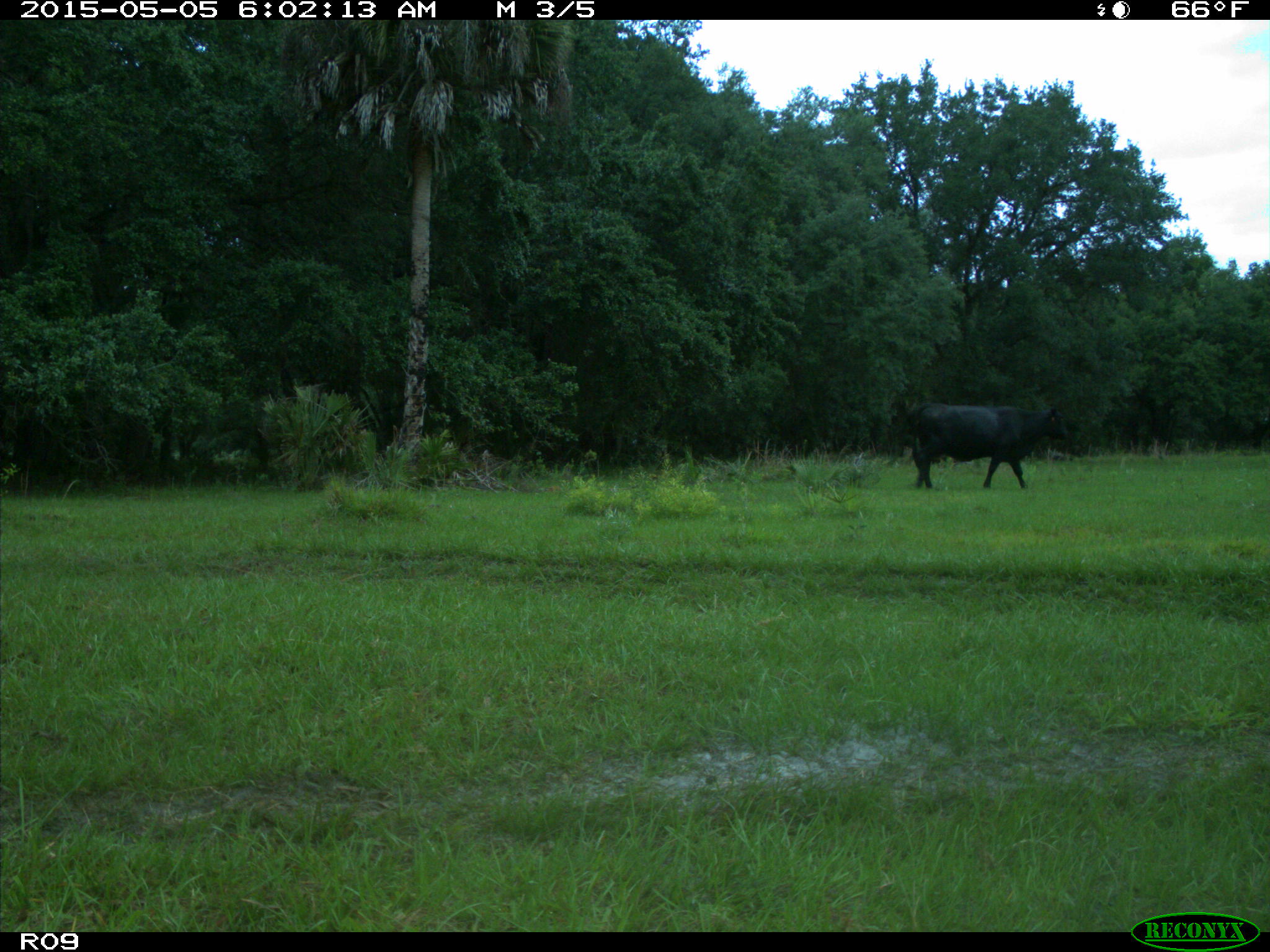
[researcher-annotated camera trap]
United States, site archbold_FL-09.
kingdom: Animalia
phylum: Chordata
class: Mammalia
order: Artiodactyla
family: Bovidae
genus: Bos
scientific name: Bos taurus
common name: domestic cow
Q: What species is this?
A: Bos taurus (domestic cow).